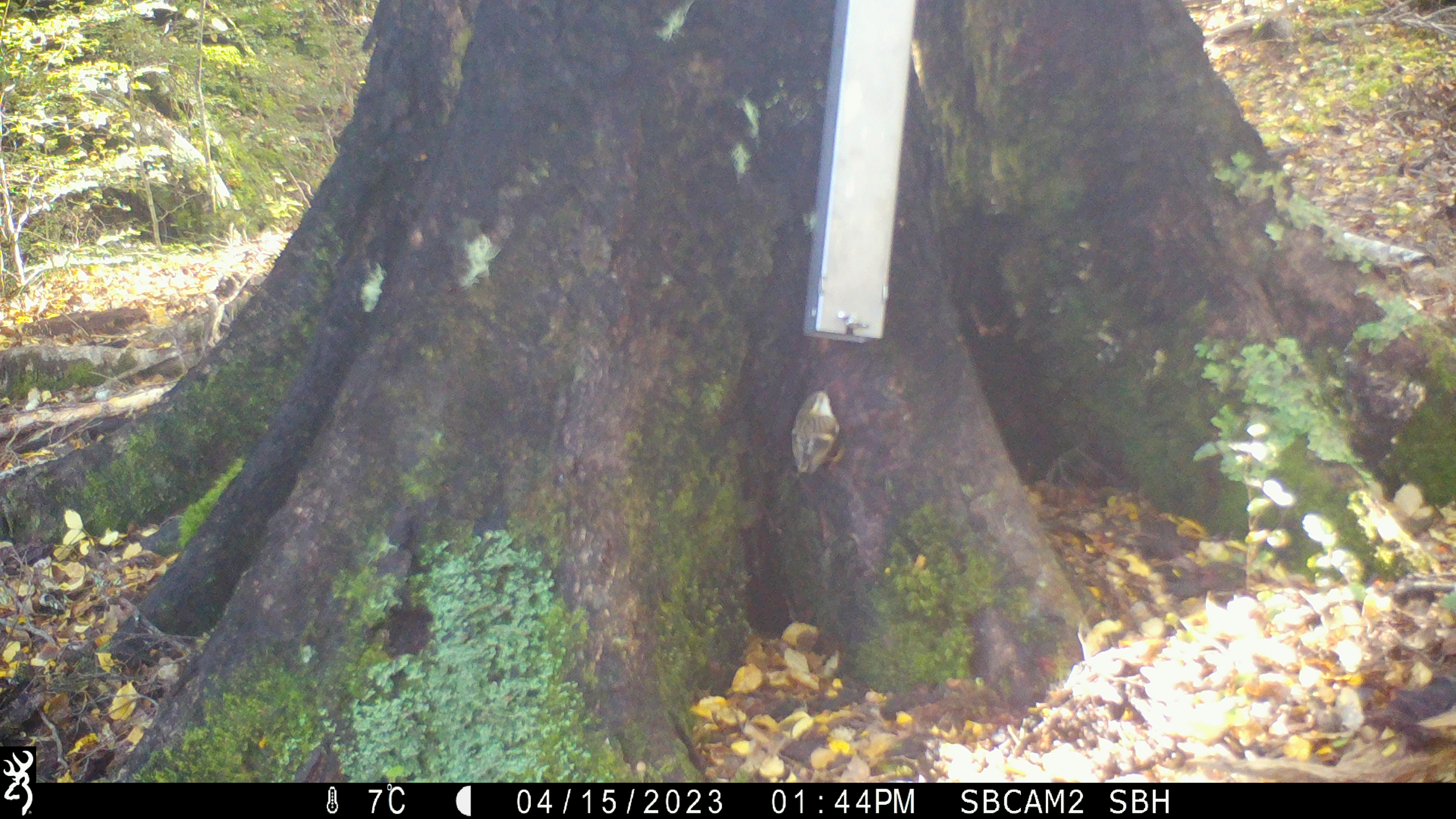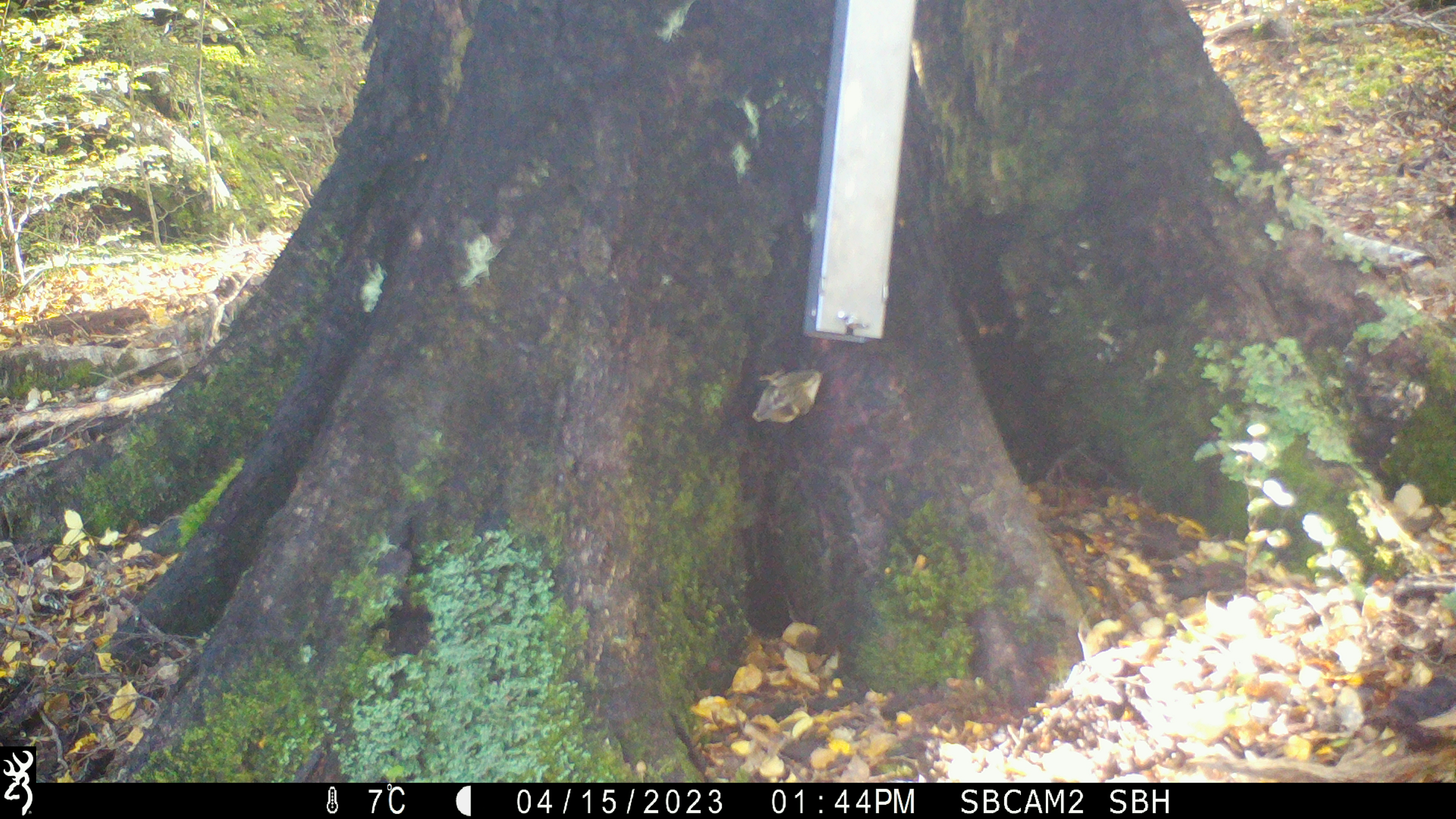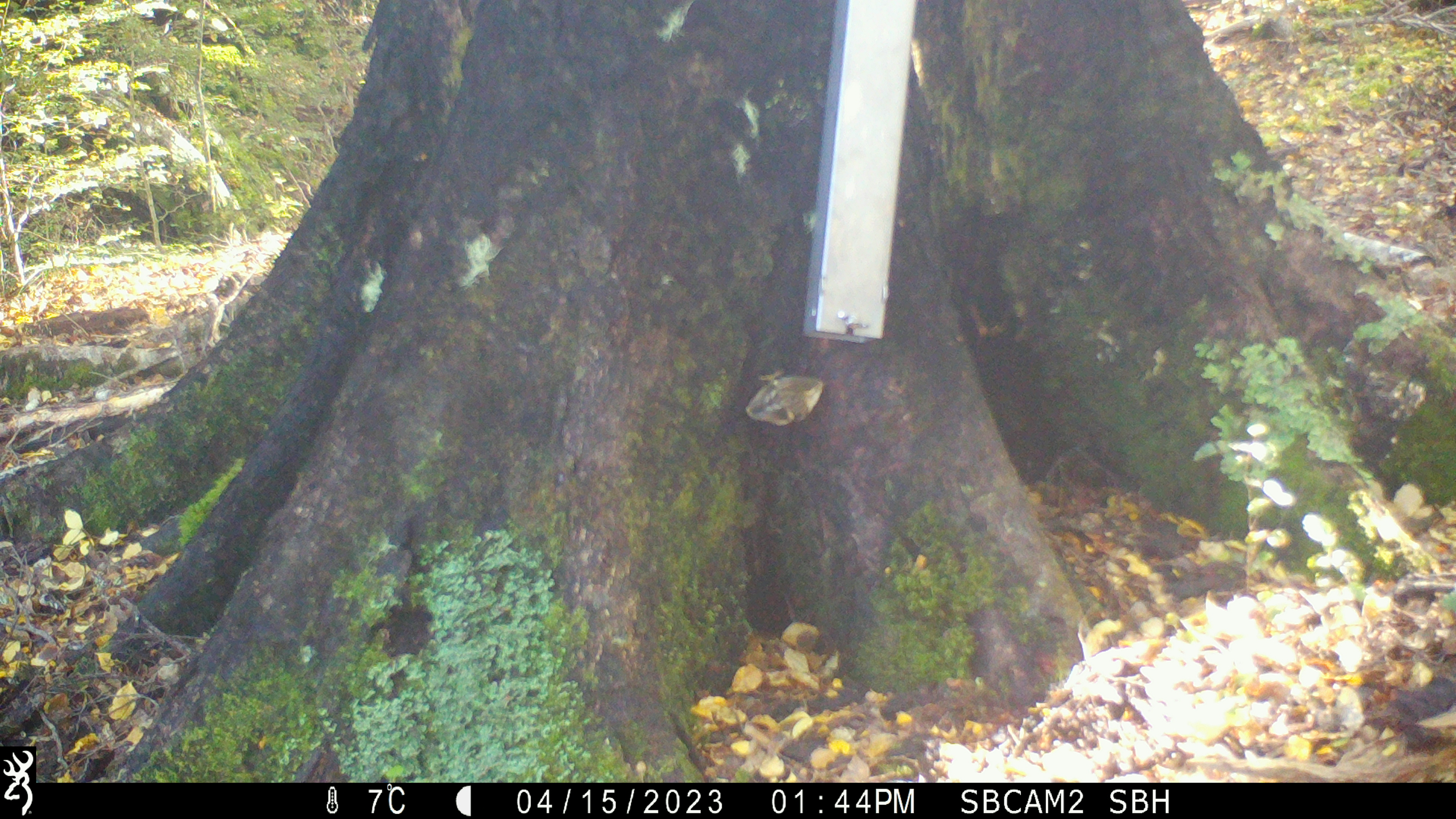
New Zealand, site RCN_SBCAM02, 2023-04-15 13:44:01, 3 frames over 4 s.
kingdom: Animalia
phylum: Chordata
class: Aves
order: Passeriformes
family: Acanthisittidae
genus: Acanthisitta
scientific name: Acanthisitta chloris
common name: rifleman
Rifleman (Acanthisitta chloris).